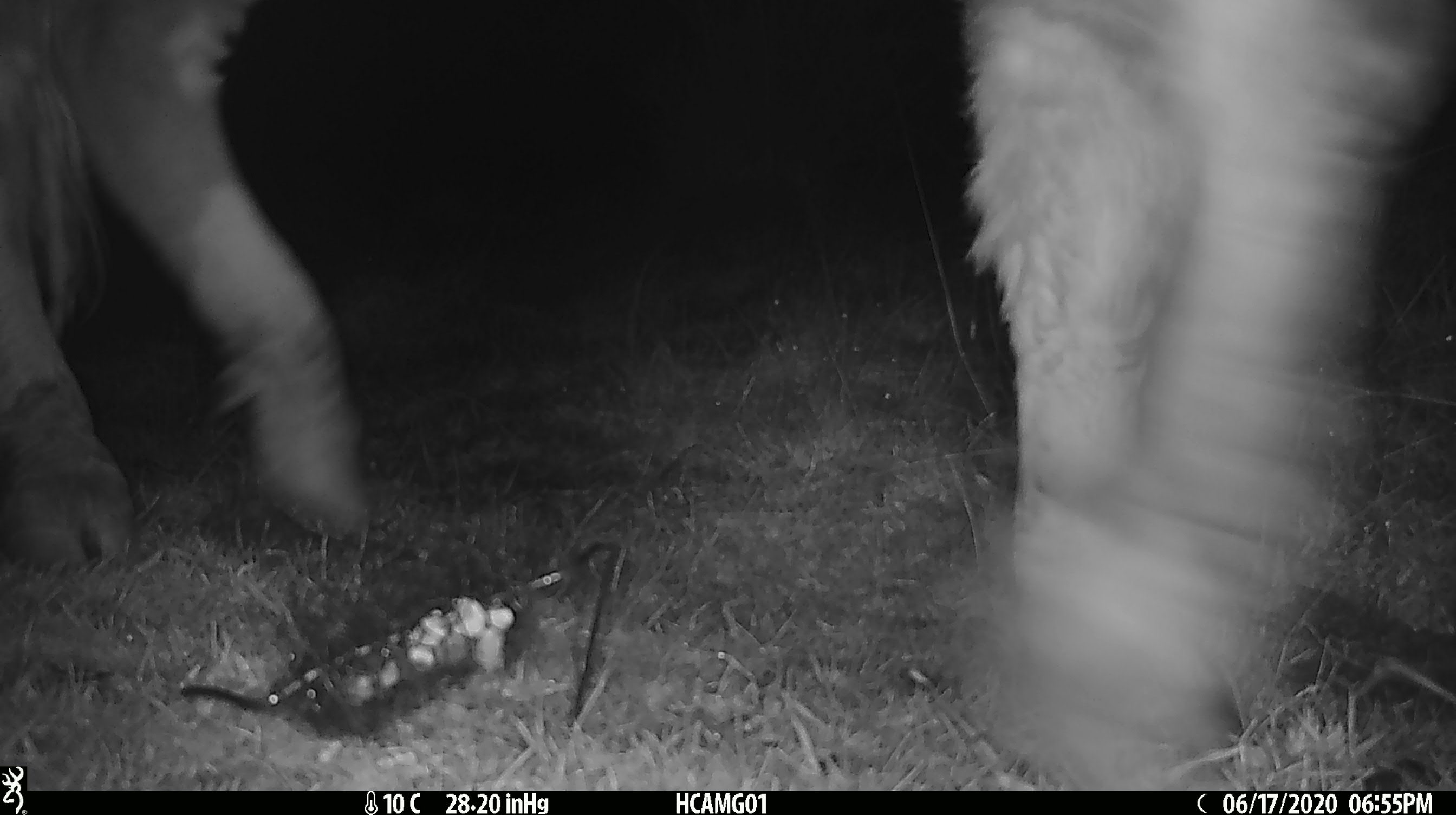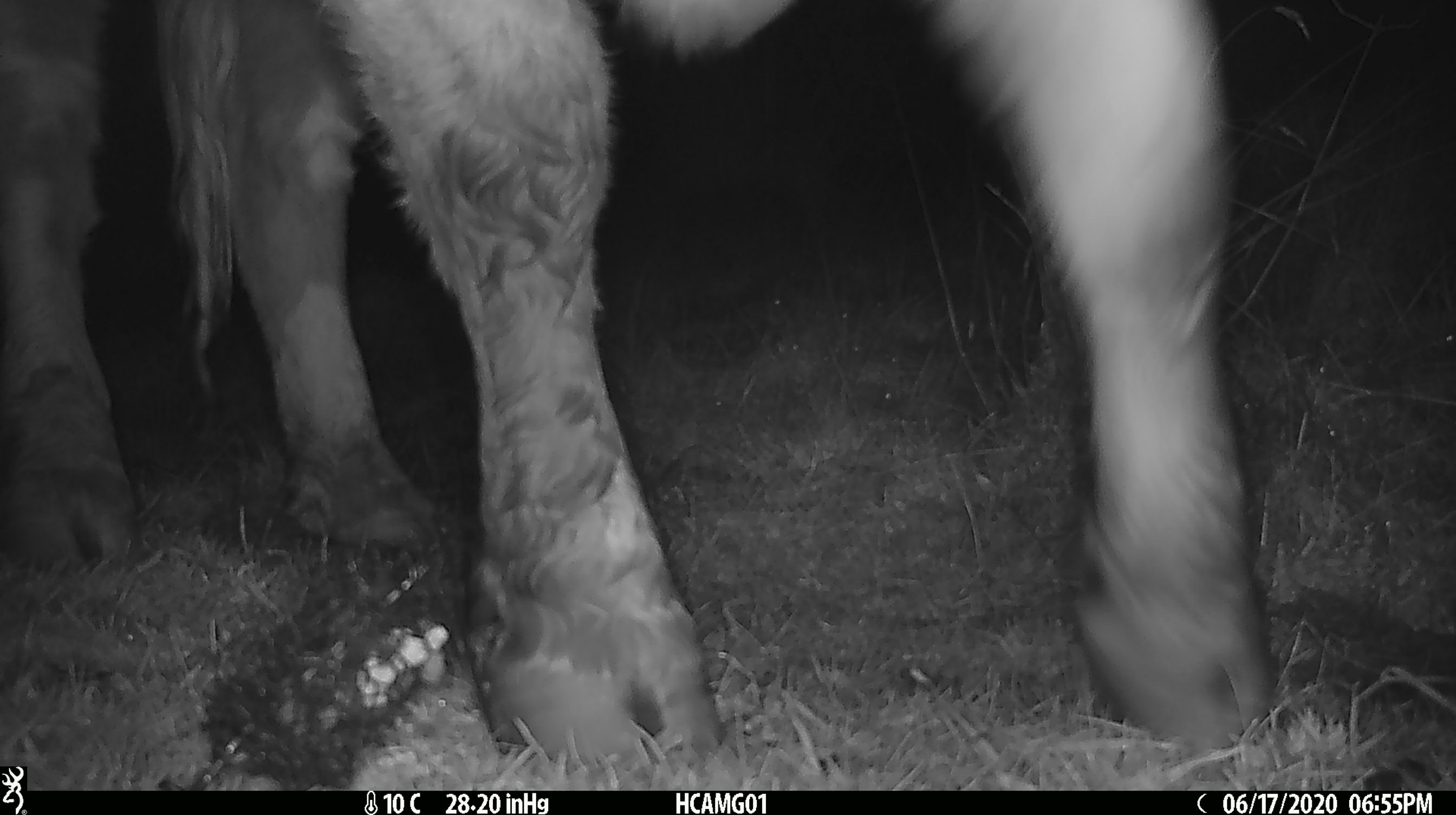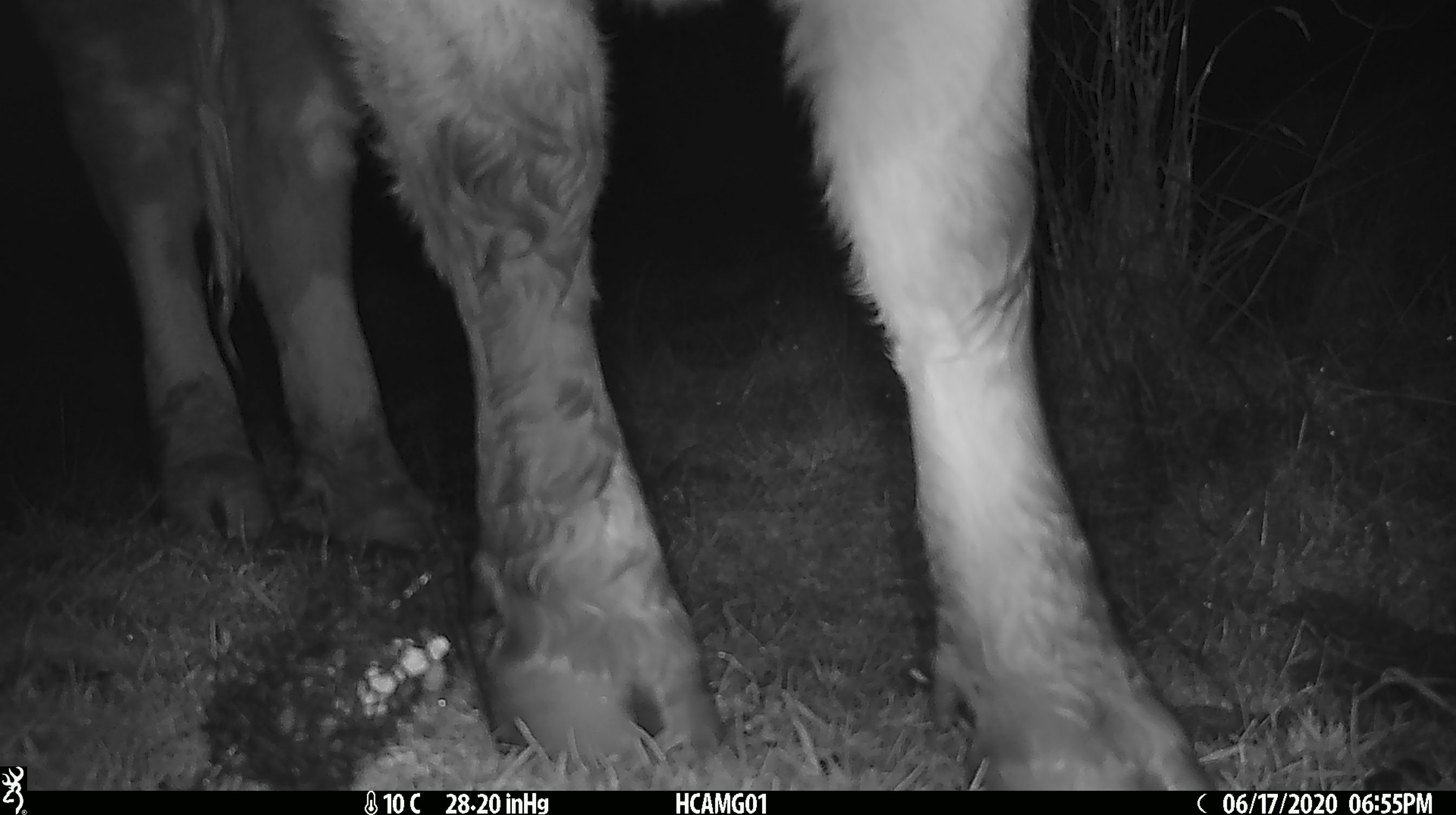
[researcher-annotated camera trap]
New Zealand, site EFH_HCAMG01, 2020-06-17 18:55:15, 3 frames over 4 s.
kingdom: Animalia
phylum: Chordata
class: Mammalia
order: Artiodactyla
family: Bovidae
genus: Bos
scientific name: Bos taurus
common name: domestic cow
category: cow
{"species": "cow (domestic cow) (Bos taurus)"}